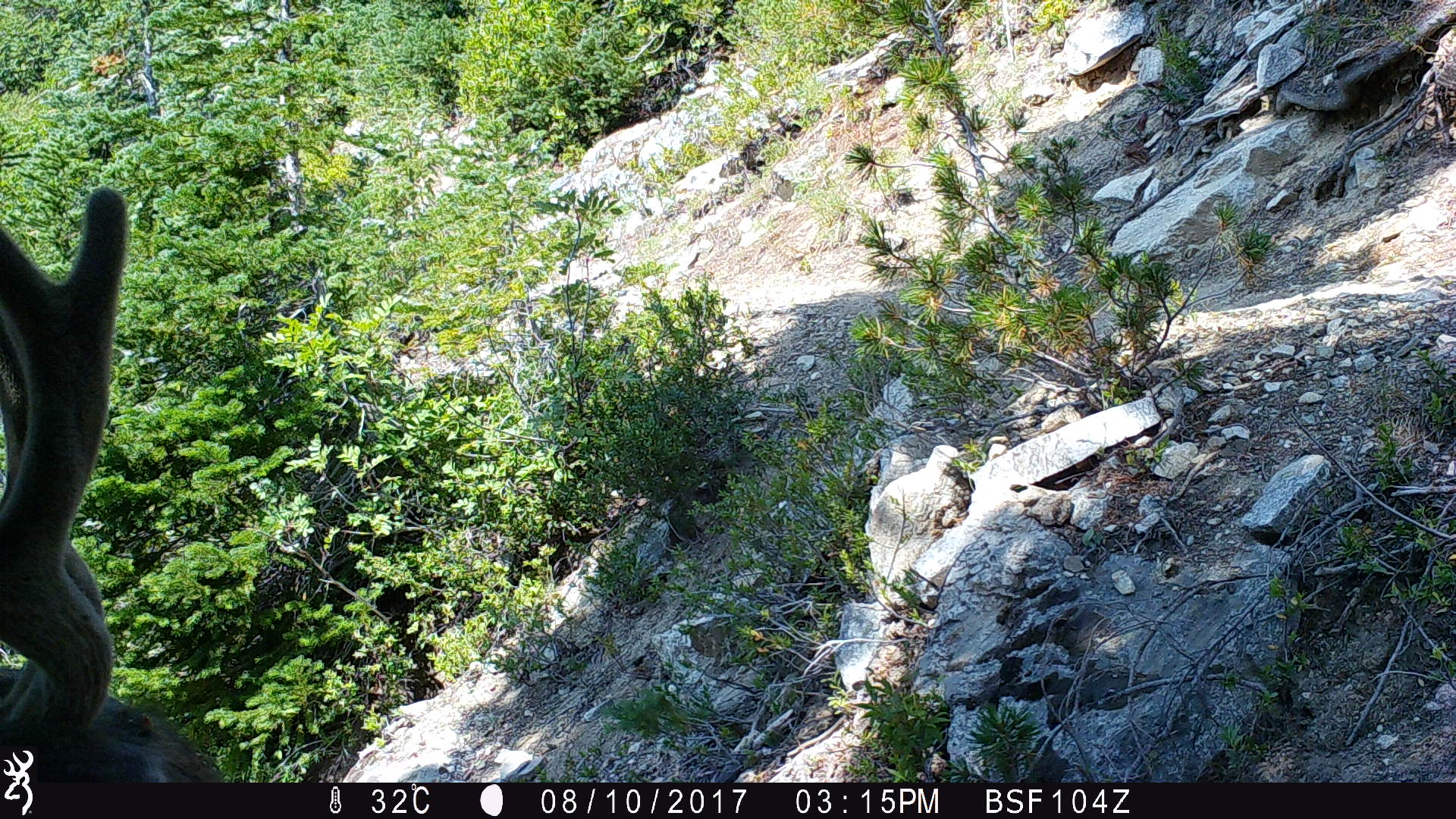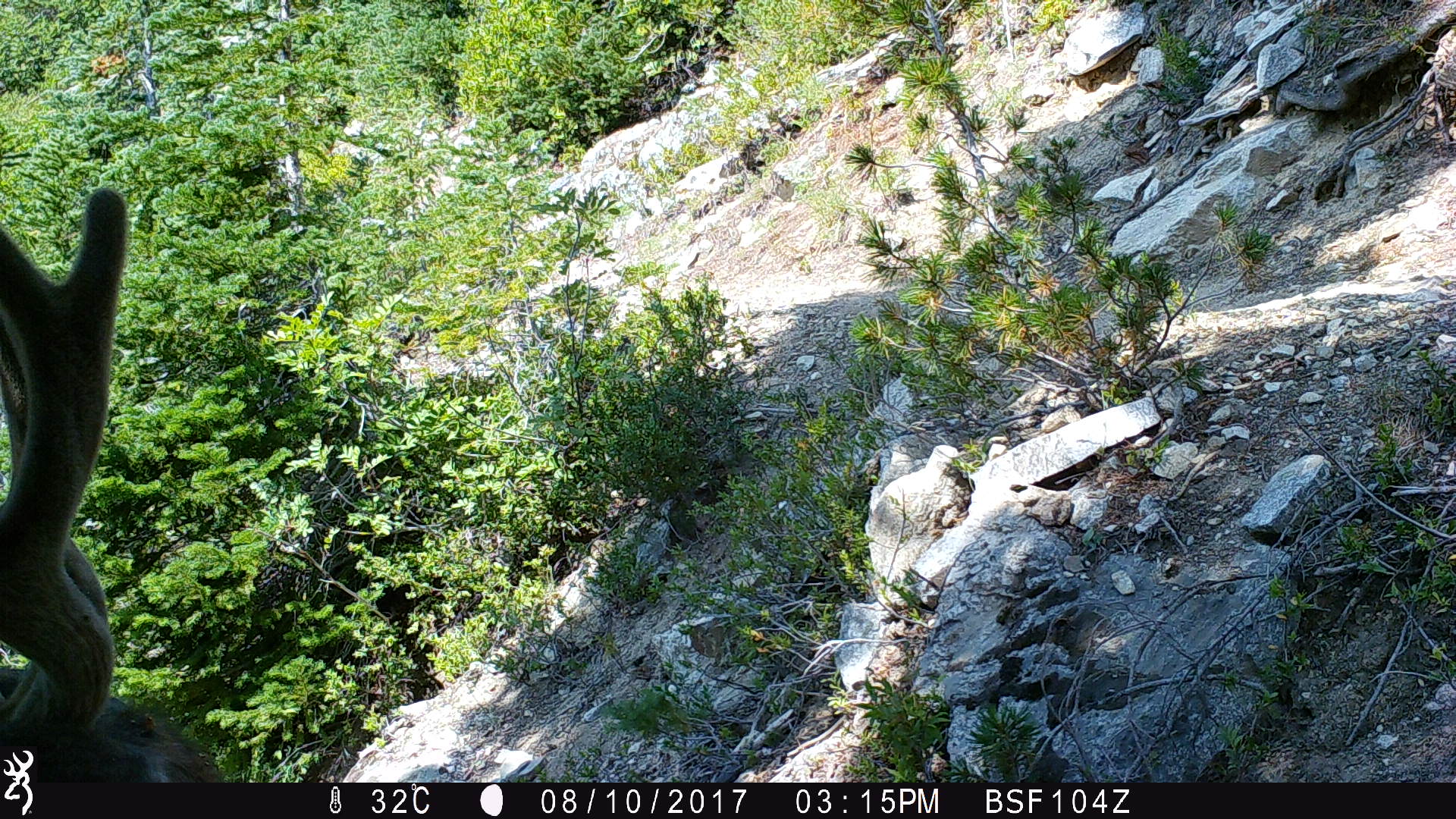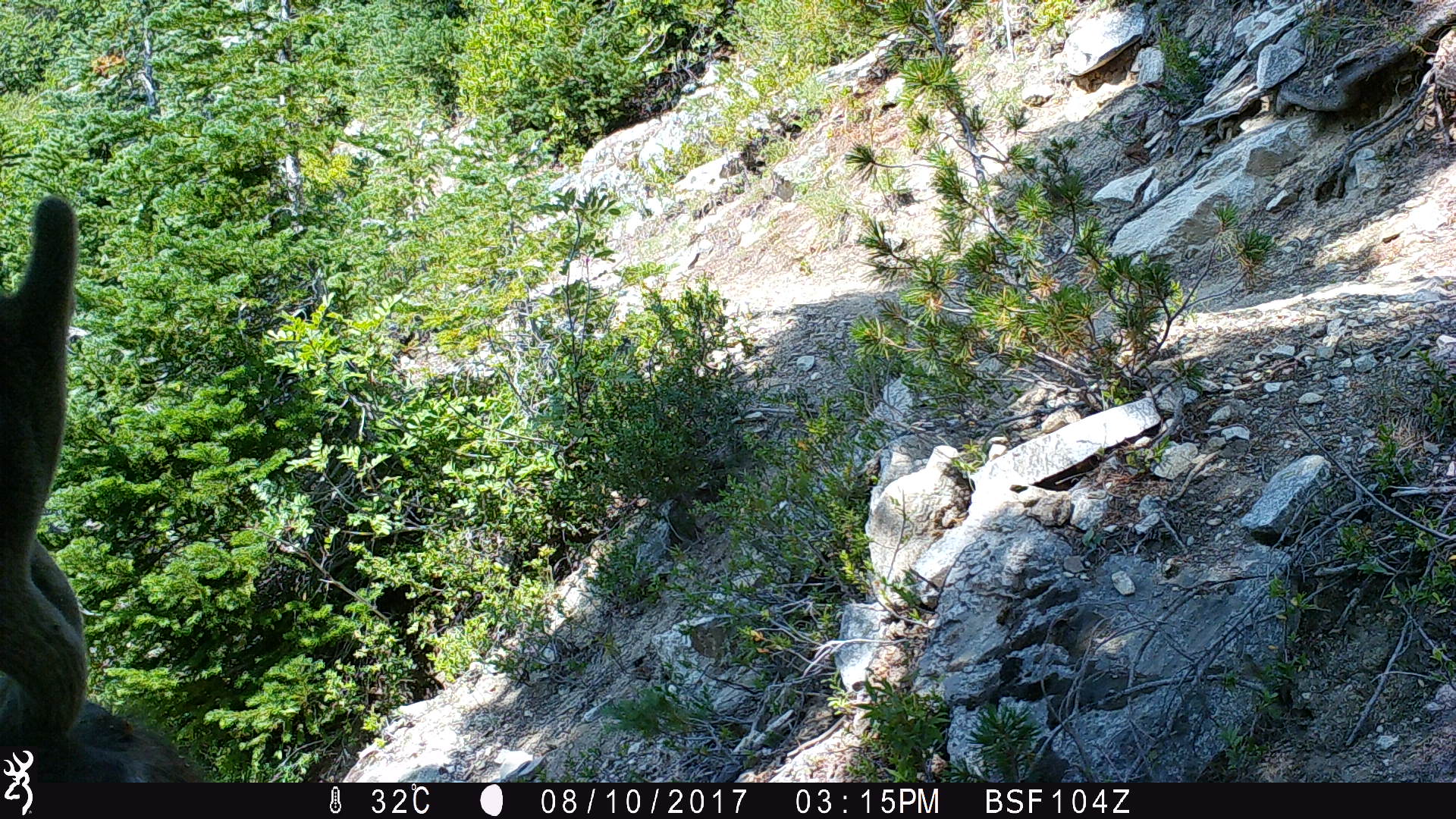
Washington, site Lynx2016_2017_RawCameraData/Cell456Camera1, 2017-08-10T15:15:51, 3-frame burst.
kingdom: Animalia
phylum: Chordata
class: Mammalia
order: Artiodactyla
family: Cervidae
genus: Odocoileus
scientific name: Odocoileus hemionus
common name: mule deer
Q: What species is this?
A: Odocoileus hemionus (mule deer).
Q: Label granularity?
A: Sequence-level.